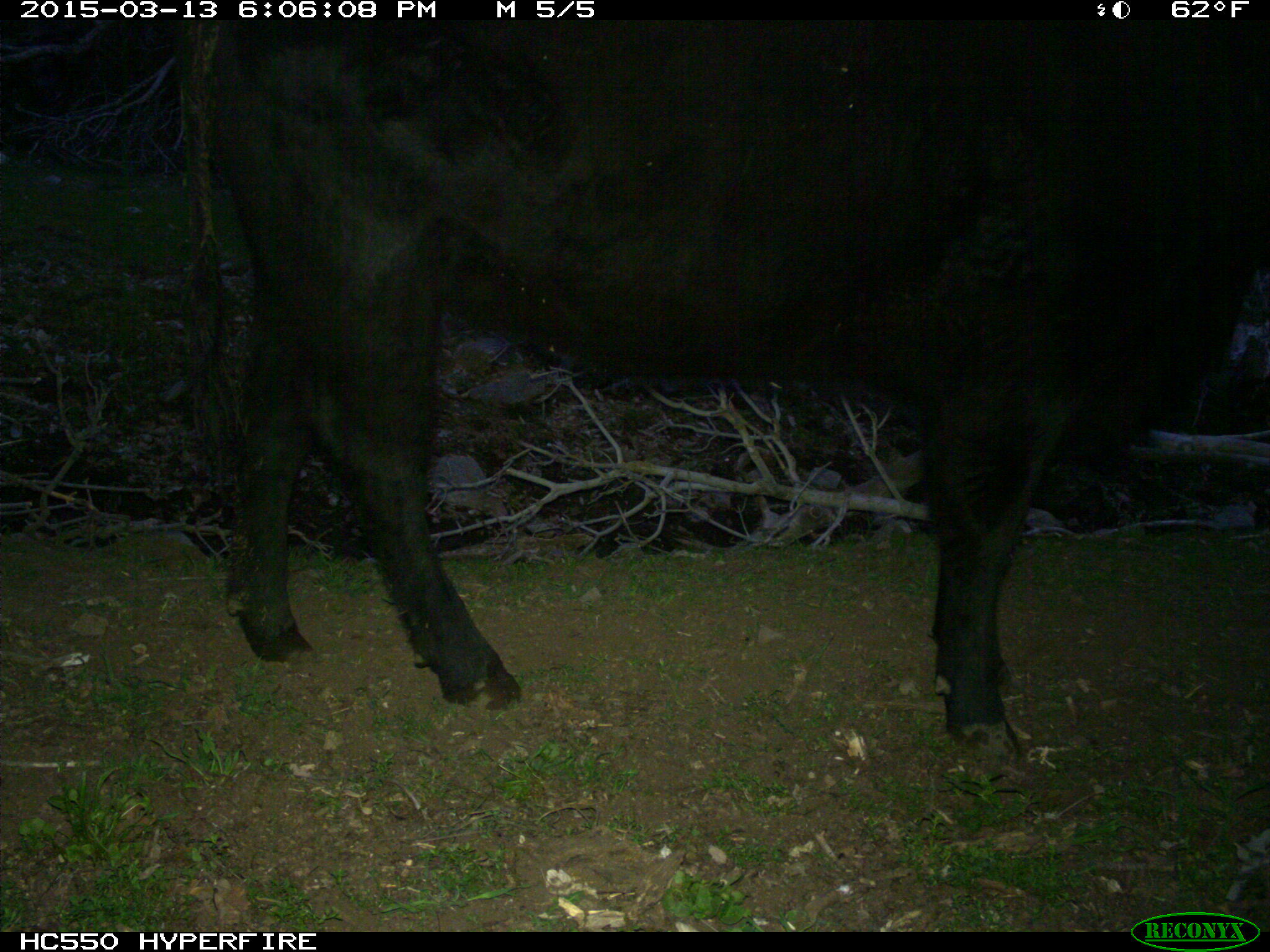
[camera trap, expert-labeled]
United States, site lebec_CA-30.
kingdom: Animalia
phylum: Chordata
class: Mammalia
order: Artiodactyla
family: Bovidae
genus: Bos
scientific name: Bos taurus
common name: domestic cow